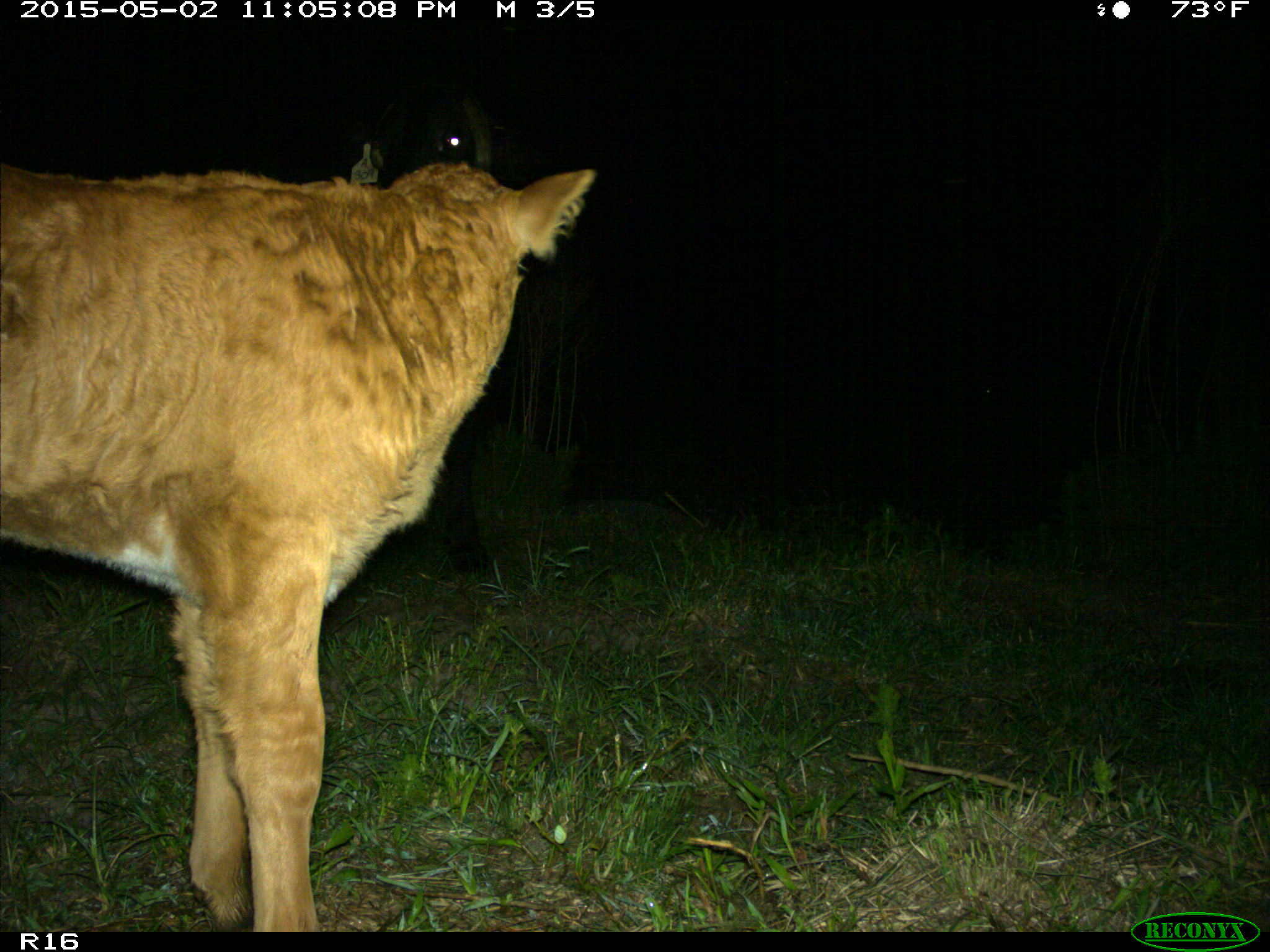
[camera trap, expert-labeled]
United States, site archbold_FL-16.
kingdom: Animalia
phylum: Chordata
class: Mammalia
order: Artiodactyla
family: Bovidae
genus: Bos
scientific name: Bos taurus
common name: domestic cow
Bos taurus (domestic cow).